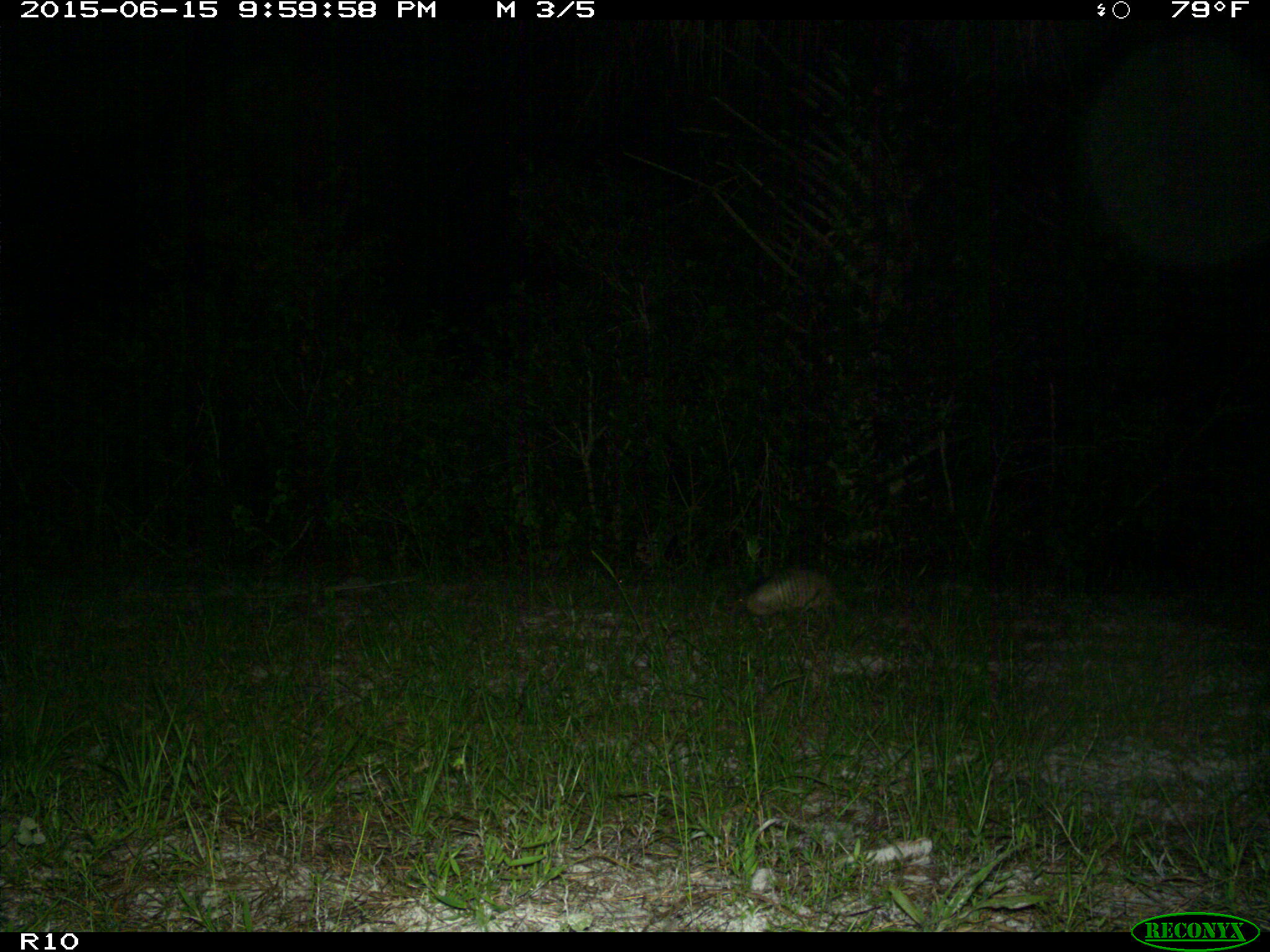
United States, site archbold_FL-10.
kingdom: Animalia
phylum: Chordata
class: Mammalia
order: Cingulata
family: Dasypodidae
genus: Dasypus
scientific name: Dasypus novemcinctus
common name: nine-banded armadillo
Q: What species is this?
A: Dasypus novemcinctus (nine-banded armadillo).